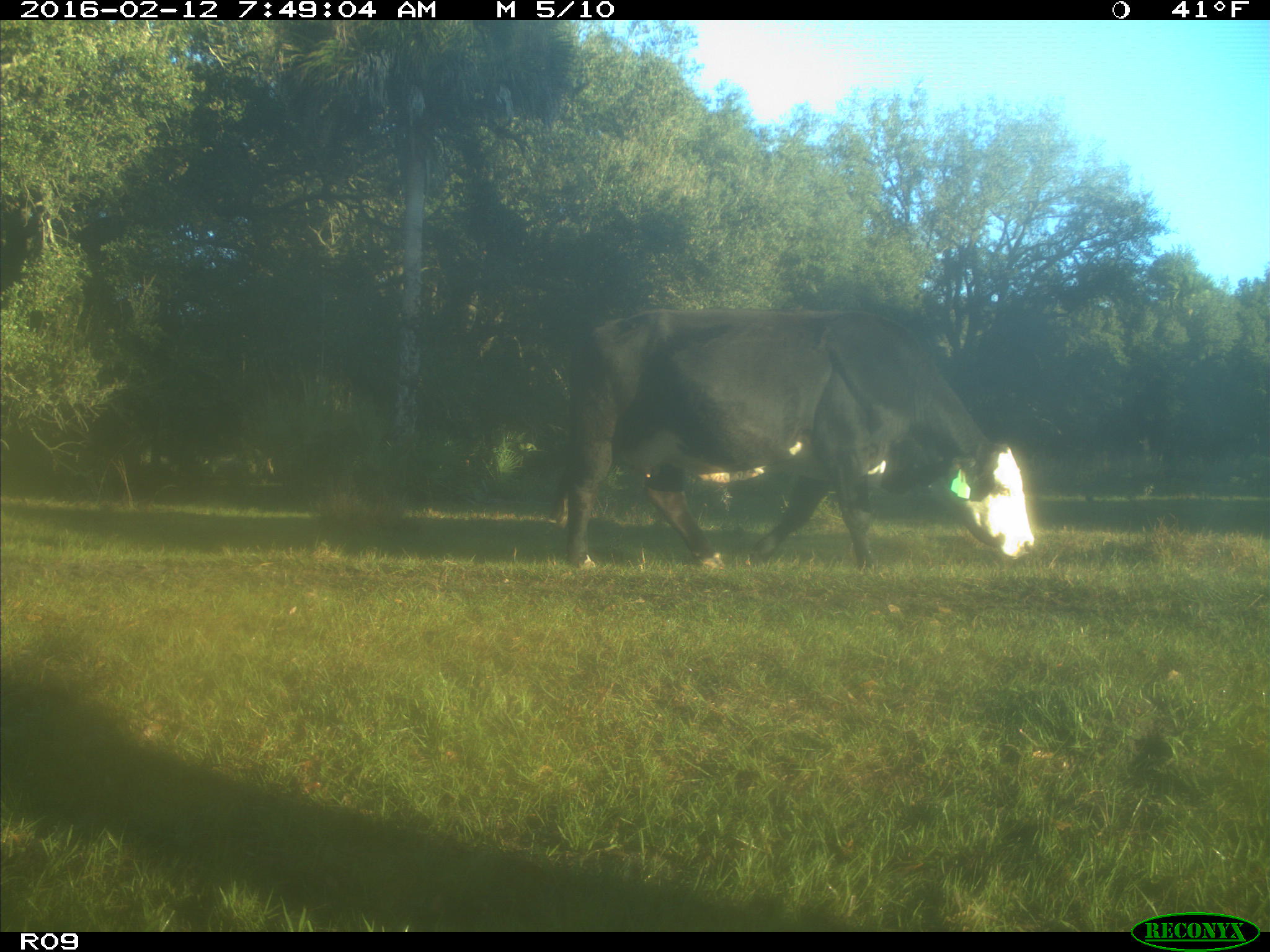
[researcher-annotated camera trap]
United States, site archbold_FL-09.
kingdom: Animalia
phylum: Chordata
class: Mammalia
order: Artiodactyla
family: Bovidae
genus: Bos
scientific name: Bos taurus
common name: domestic cow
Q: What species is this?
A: Bos taurus (domestic cow).